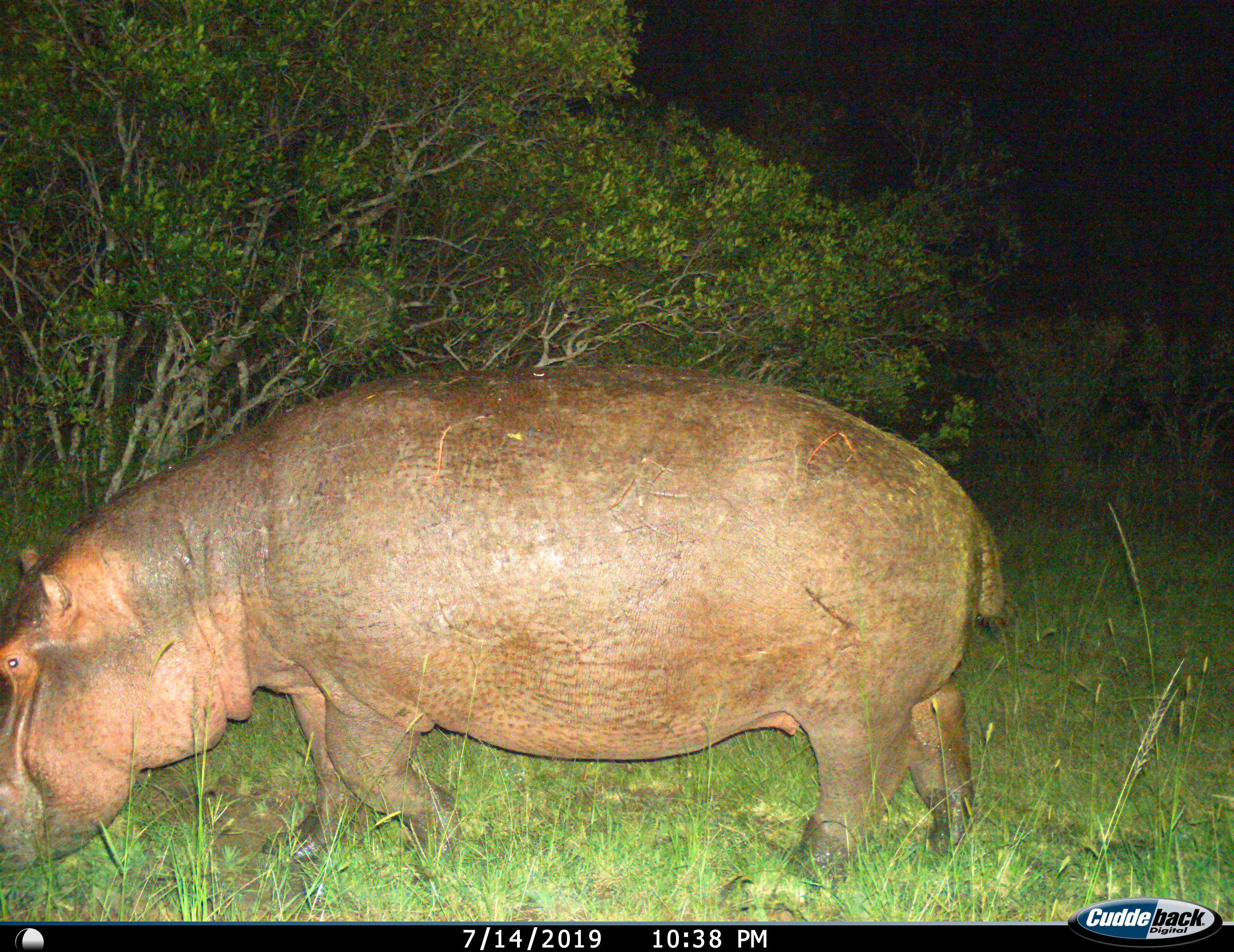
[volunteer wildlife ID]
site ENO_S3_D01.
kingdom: Animalia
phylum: Chordata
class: Mammalia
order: Artiodactyla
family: Hippopotamidae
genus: Hippopotamus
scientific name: Hippopotamus amphibius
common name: hippopotamus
Hippopotamus (Hippopotamus amphibius), count 1. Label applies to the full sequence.